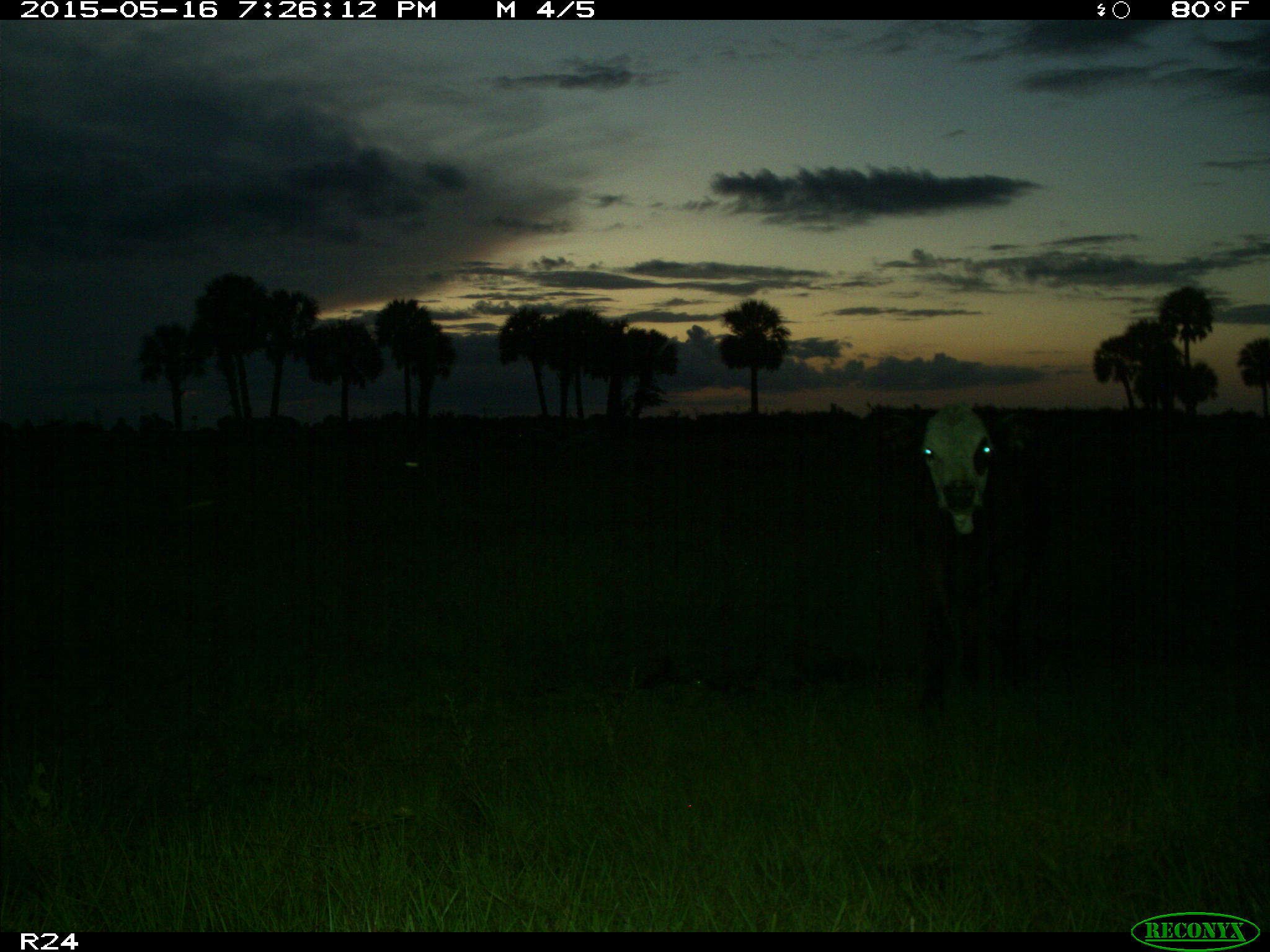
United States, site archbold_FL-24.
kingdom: Animalia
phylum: Chordata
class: Mammalia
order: Artiodactyla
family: Bovidae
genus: Bos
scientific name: Bos taurus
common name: domestic cow